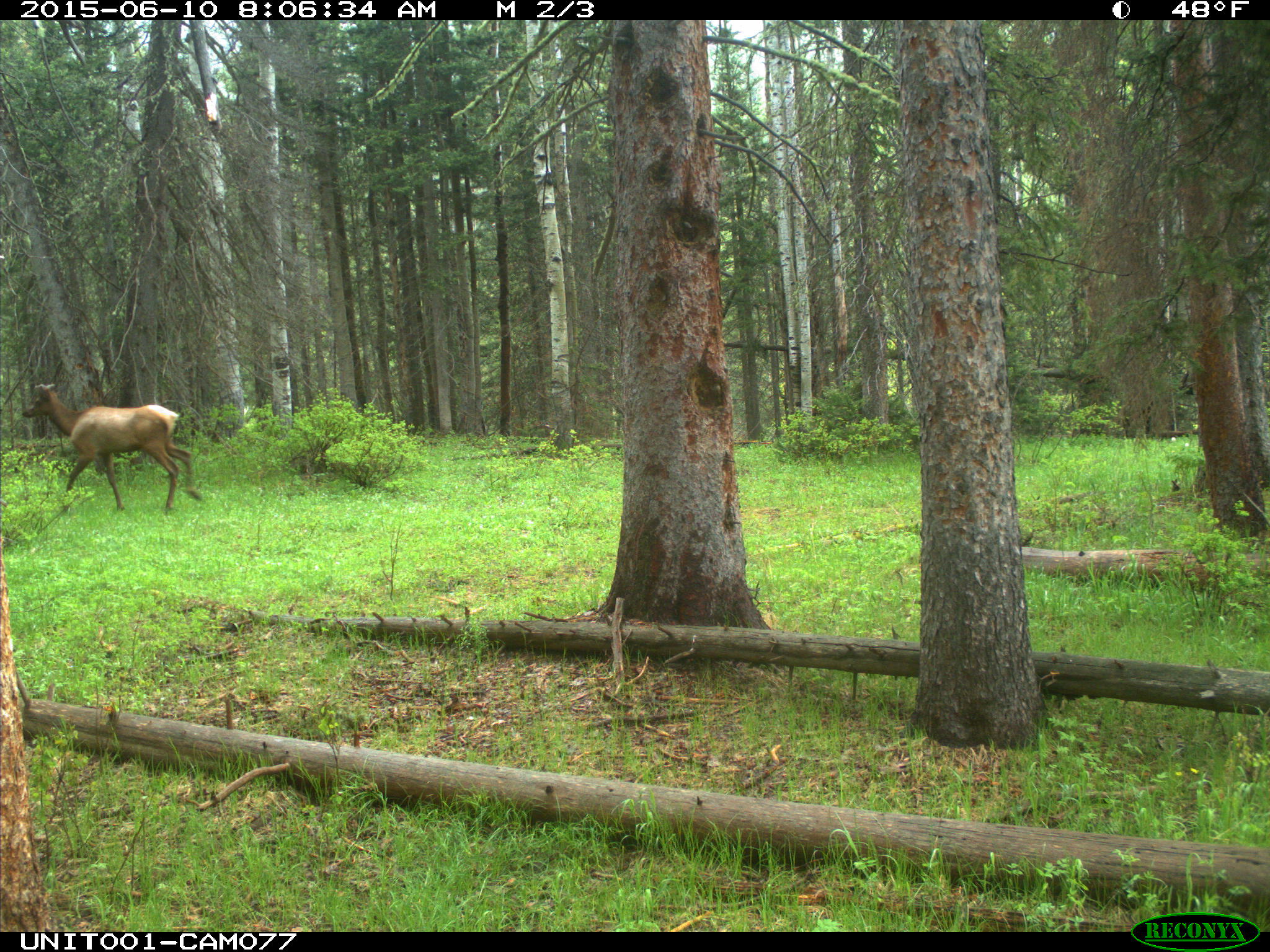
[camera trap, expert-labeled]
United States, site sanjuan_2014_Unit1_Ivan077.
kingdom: Animalia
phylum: Chordata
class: Mammalia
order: Artiodactyla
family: Cervidae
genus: Cervus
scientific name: Cervus elaphus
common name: red deer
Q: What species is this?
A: Cervus elaphus (red deer).